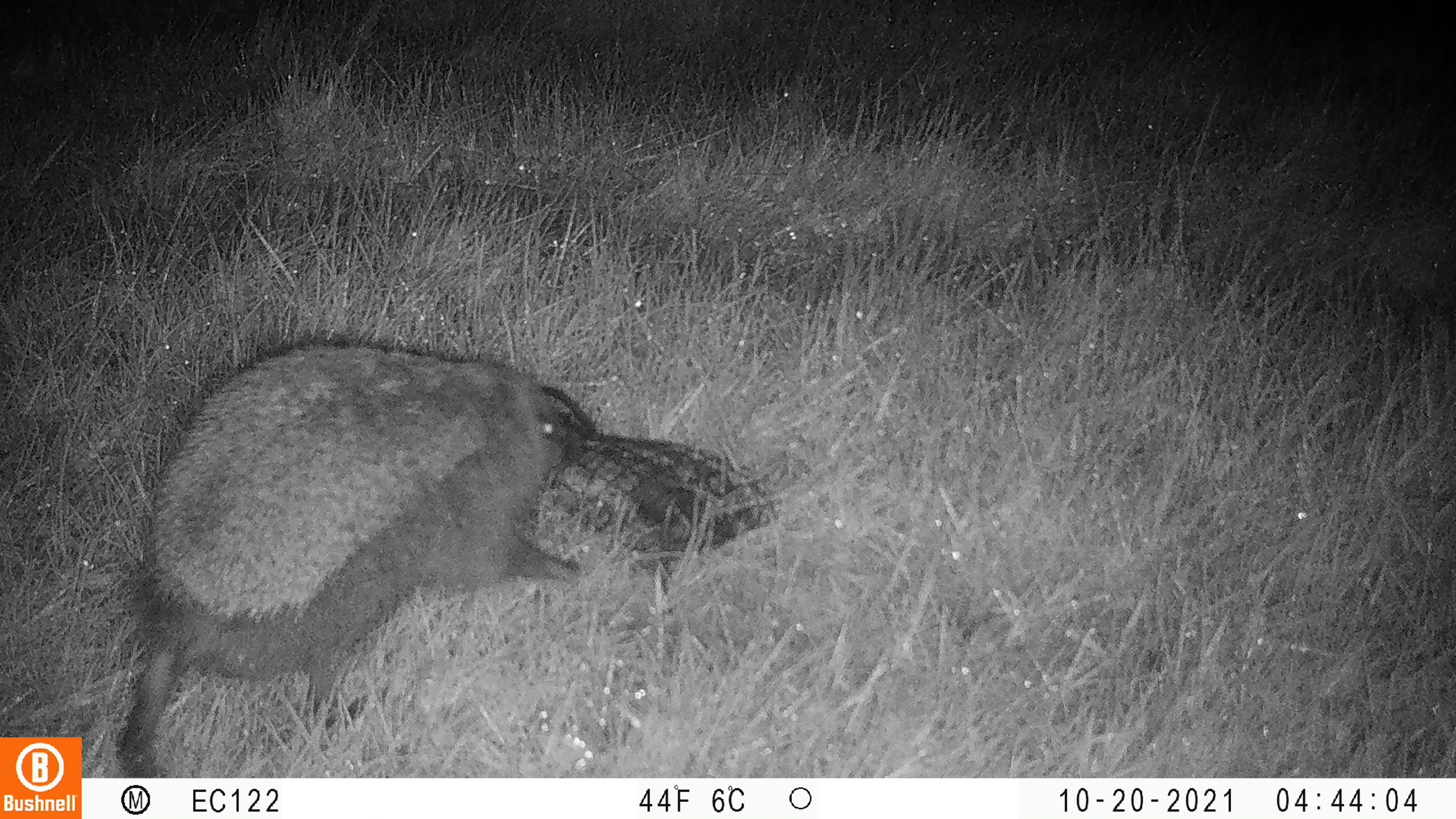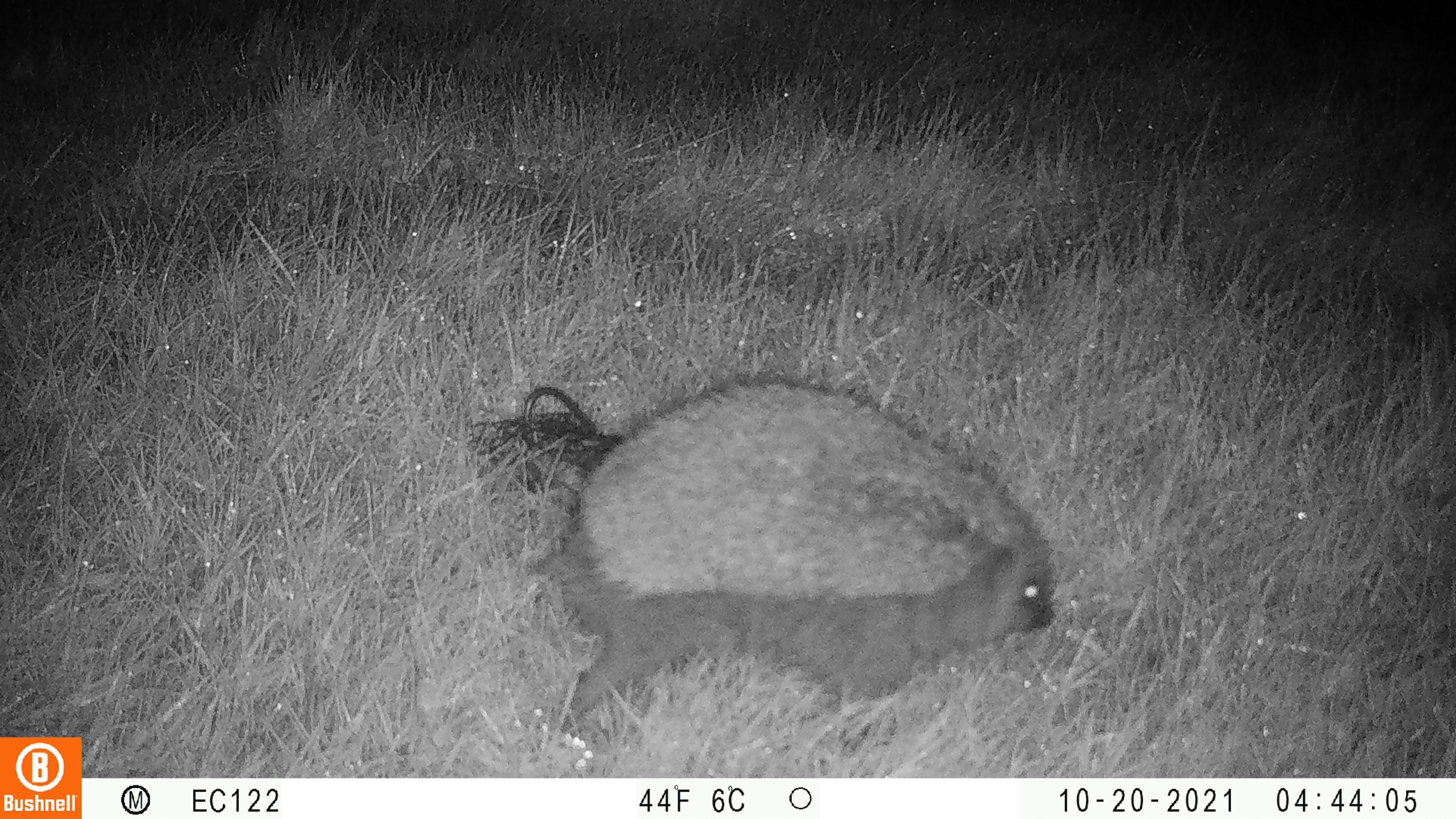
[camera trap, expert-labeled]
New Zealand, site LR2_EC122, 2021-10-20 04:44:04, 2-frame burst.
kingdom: Animalia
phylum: Chordata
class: Mammalia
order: Eulipotyphla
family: Erinaceidae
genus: Erinaceus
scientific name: Erinaceus europaeus europaeus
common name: european hedgehog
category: hedgehog